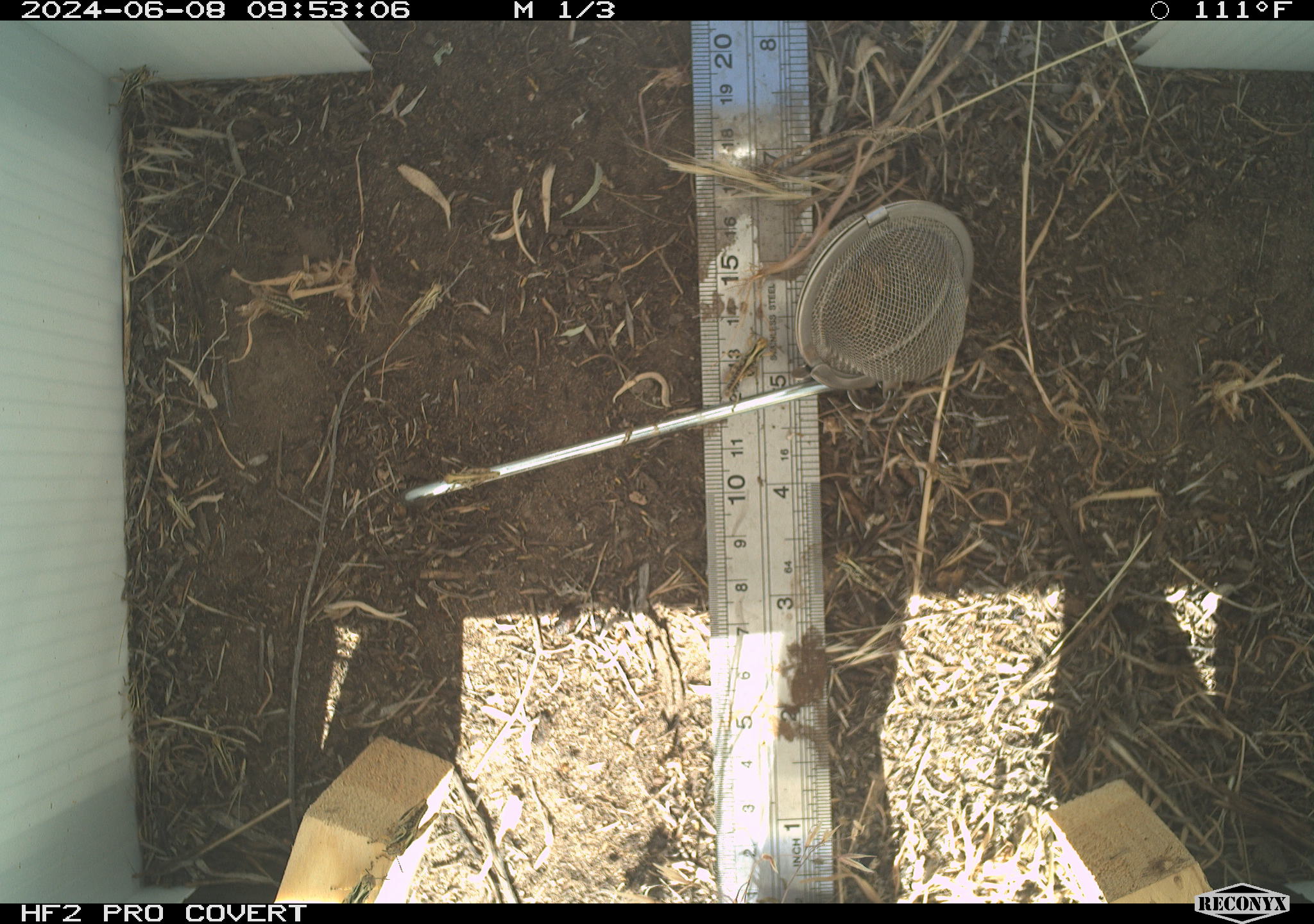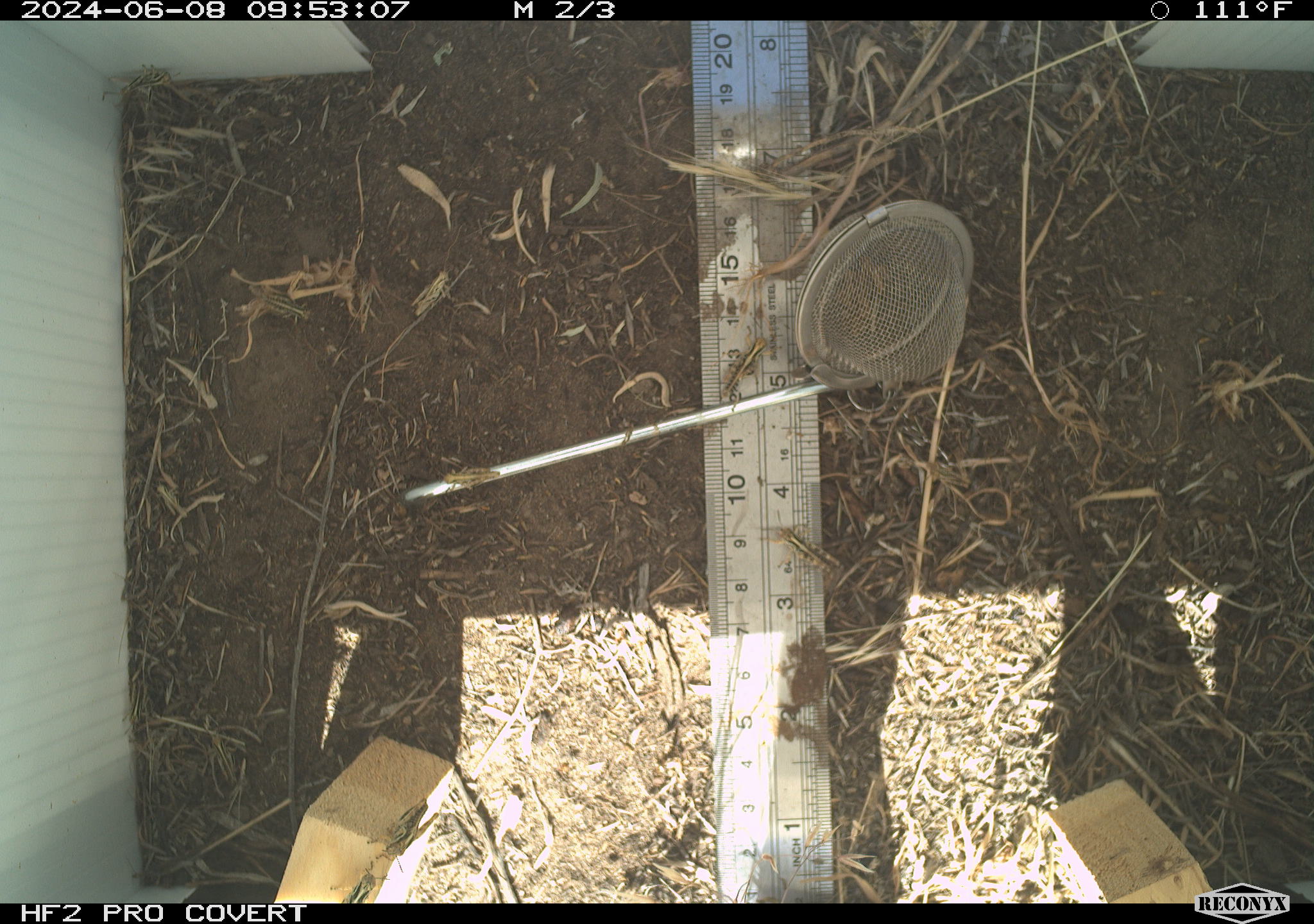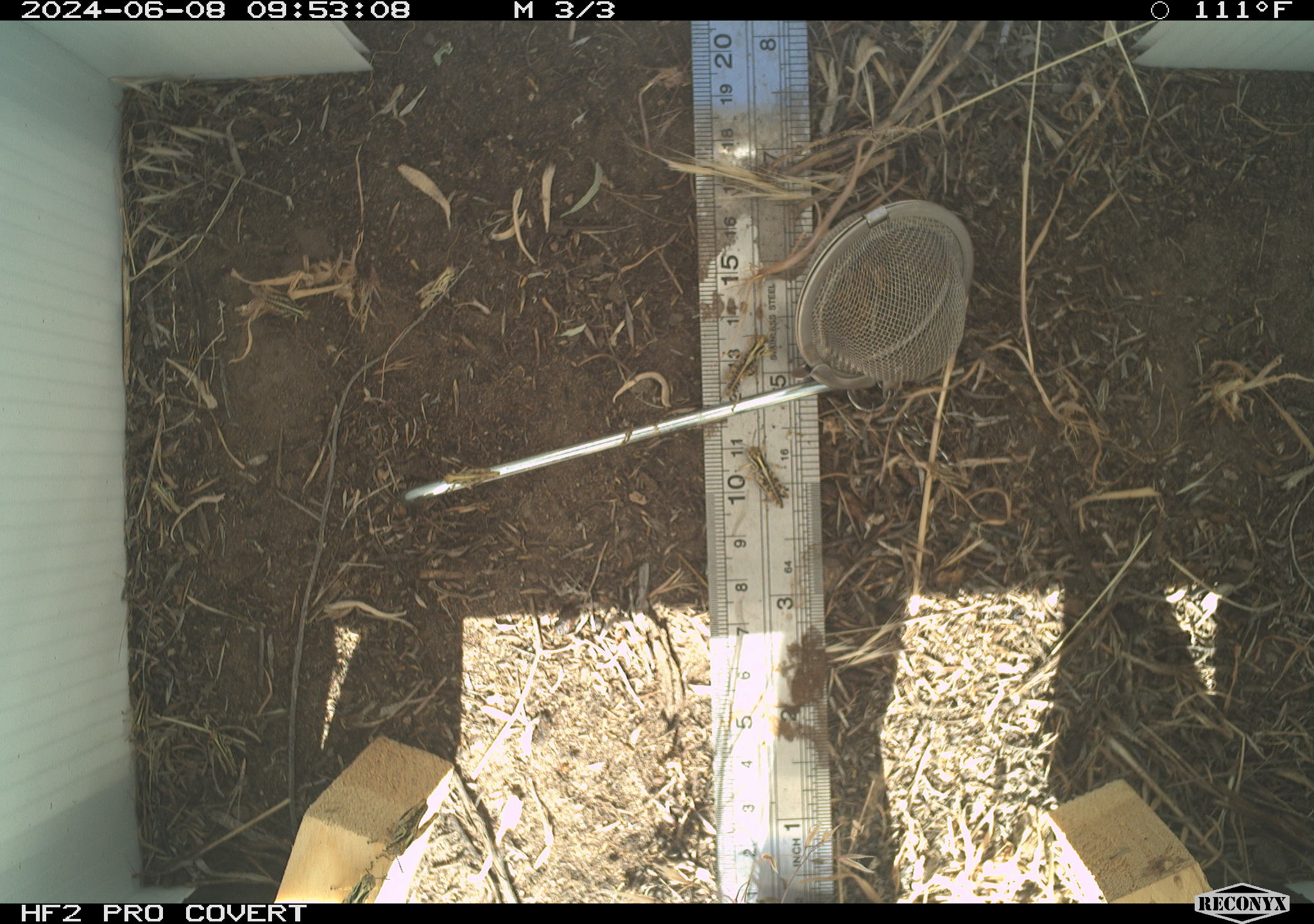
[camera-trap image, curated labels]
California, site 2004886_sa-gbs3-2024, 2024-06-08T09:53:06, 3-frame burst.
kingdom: Animalia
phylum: Arthropoda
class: Insecta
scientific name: Insecta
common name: insect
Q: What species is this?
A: Insect (Insecta).